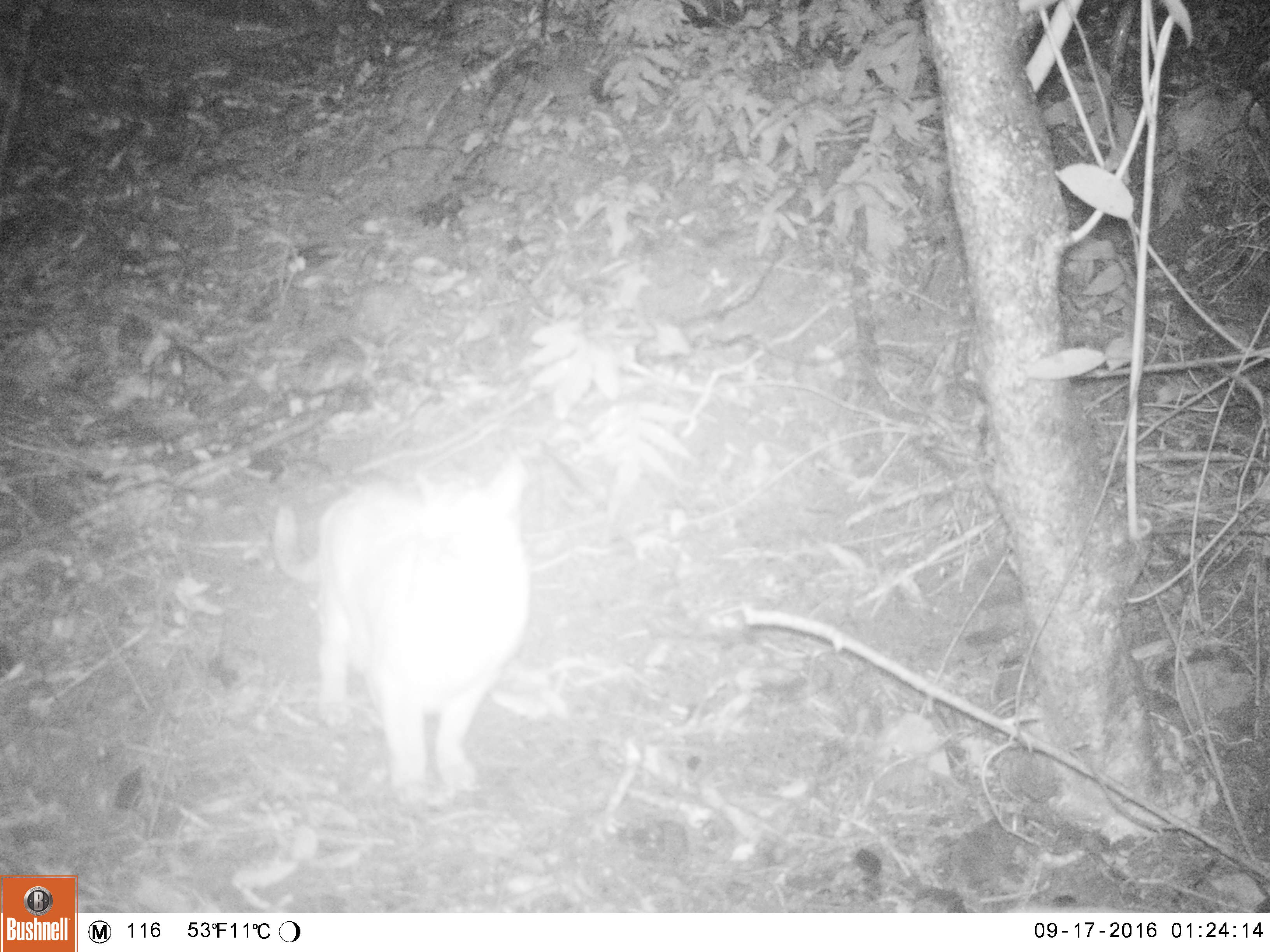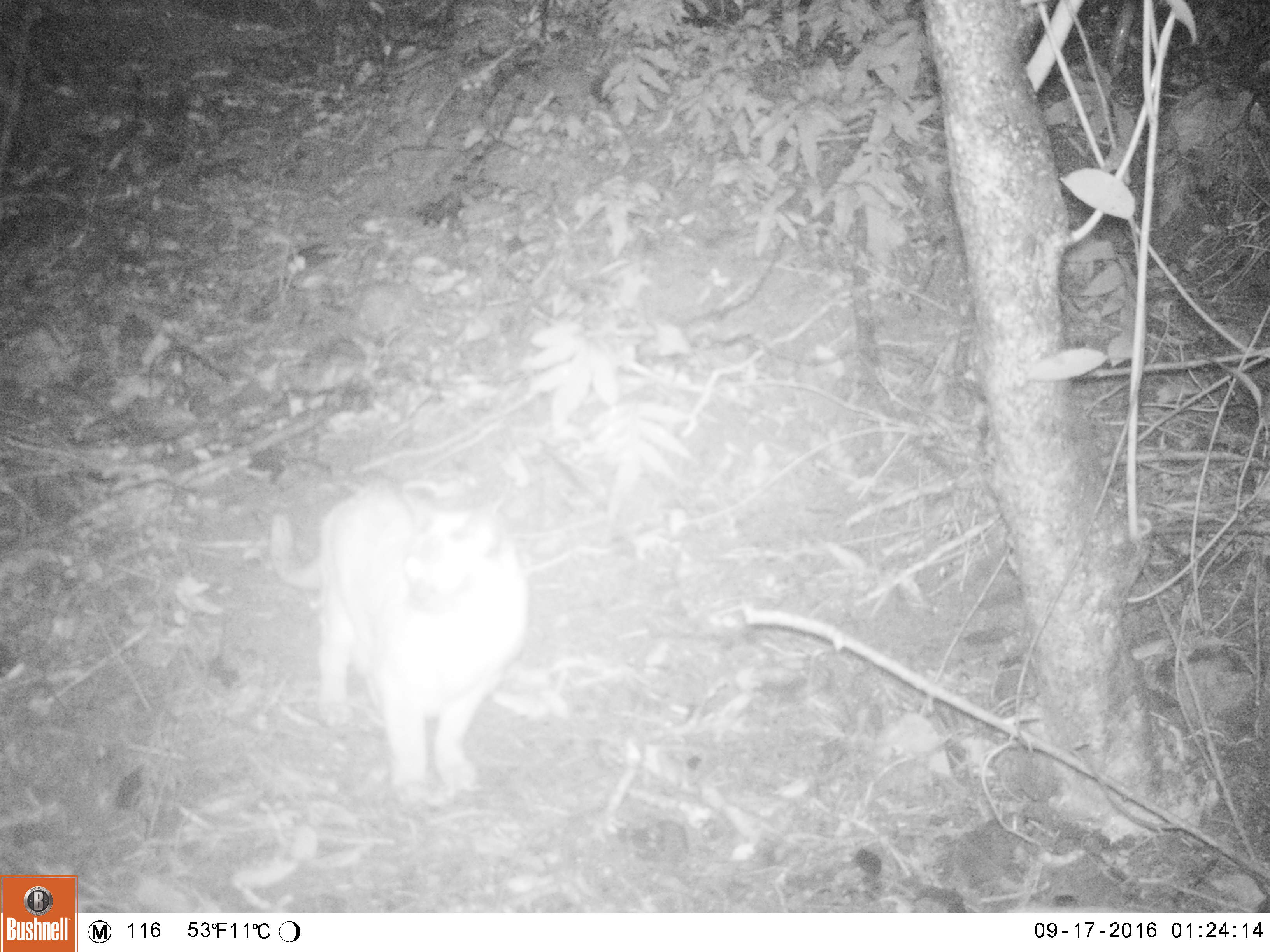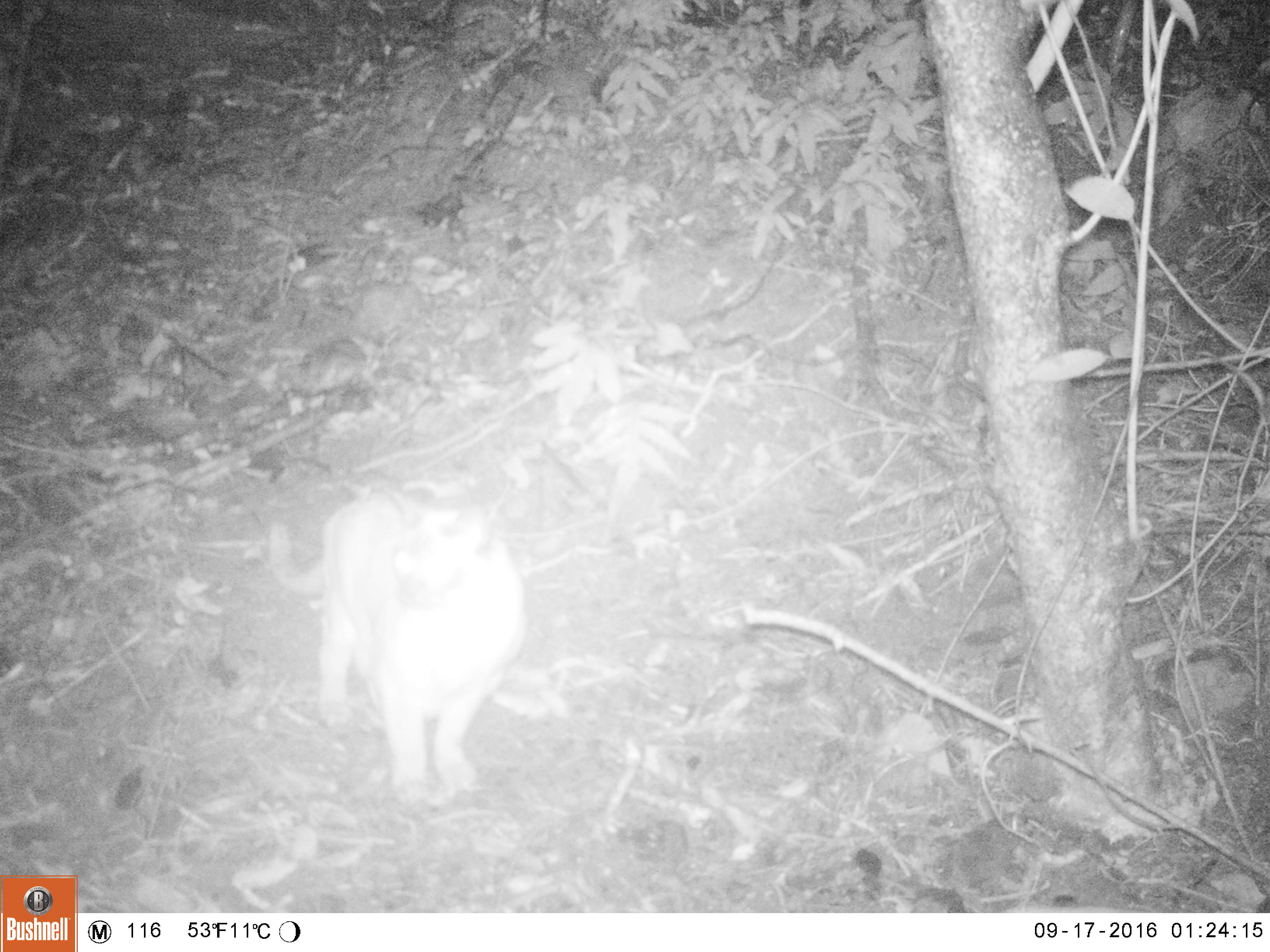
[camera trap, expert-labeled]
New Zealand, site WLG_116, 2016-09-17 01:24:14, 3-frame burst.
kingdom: Animalia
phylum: Chordata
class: Mammalia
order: Carnivora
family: Felidae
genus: Felis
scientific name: Felis catus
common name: domestic cat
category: cat